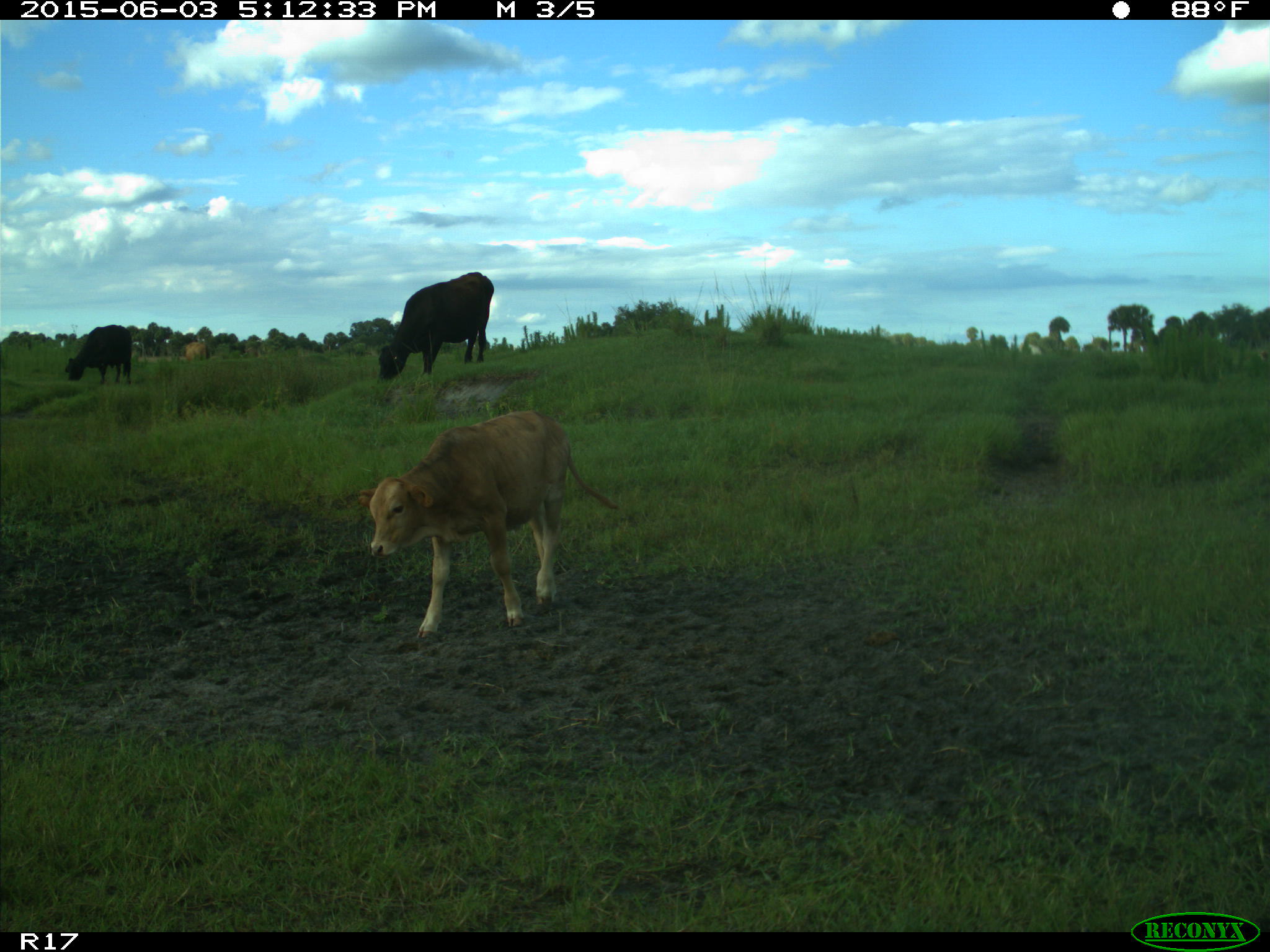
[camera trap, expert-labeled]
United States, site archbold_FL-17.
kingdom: Animalia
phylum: Chordata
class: Mammalia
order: Artiodactyla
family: Bovidae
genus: Bos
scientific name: Bos taurus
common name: domestic cow